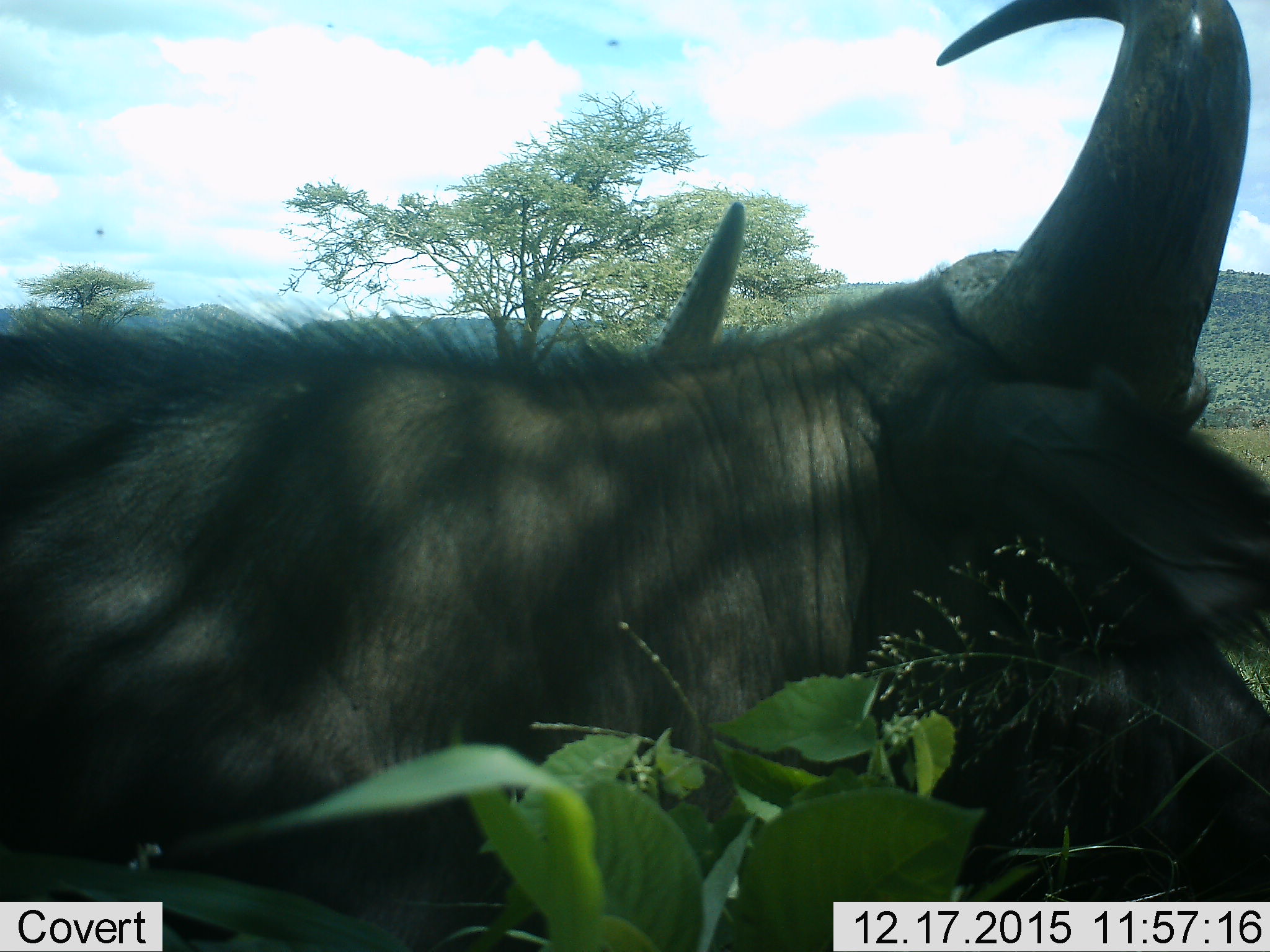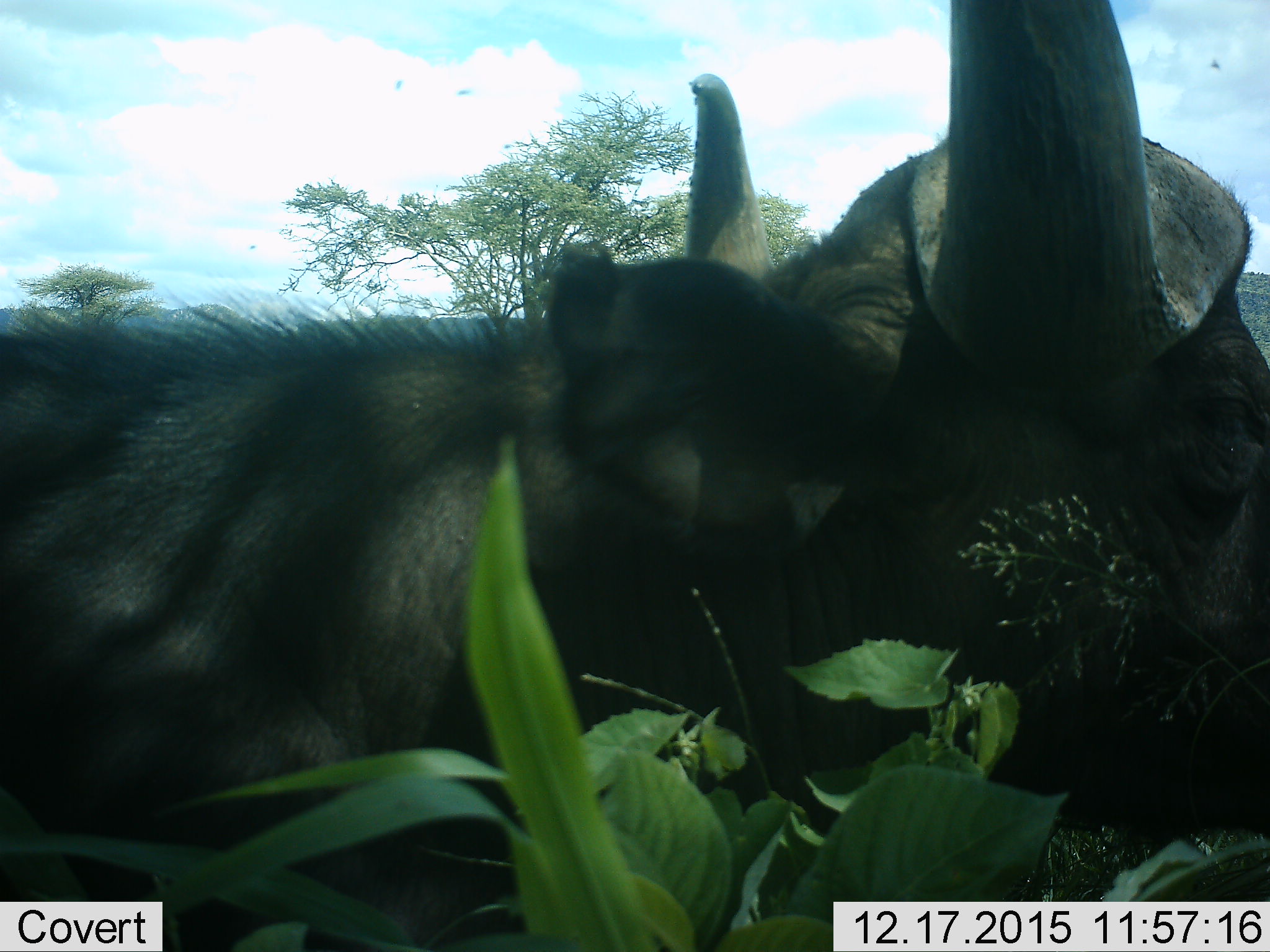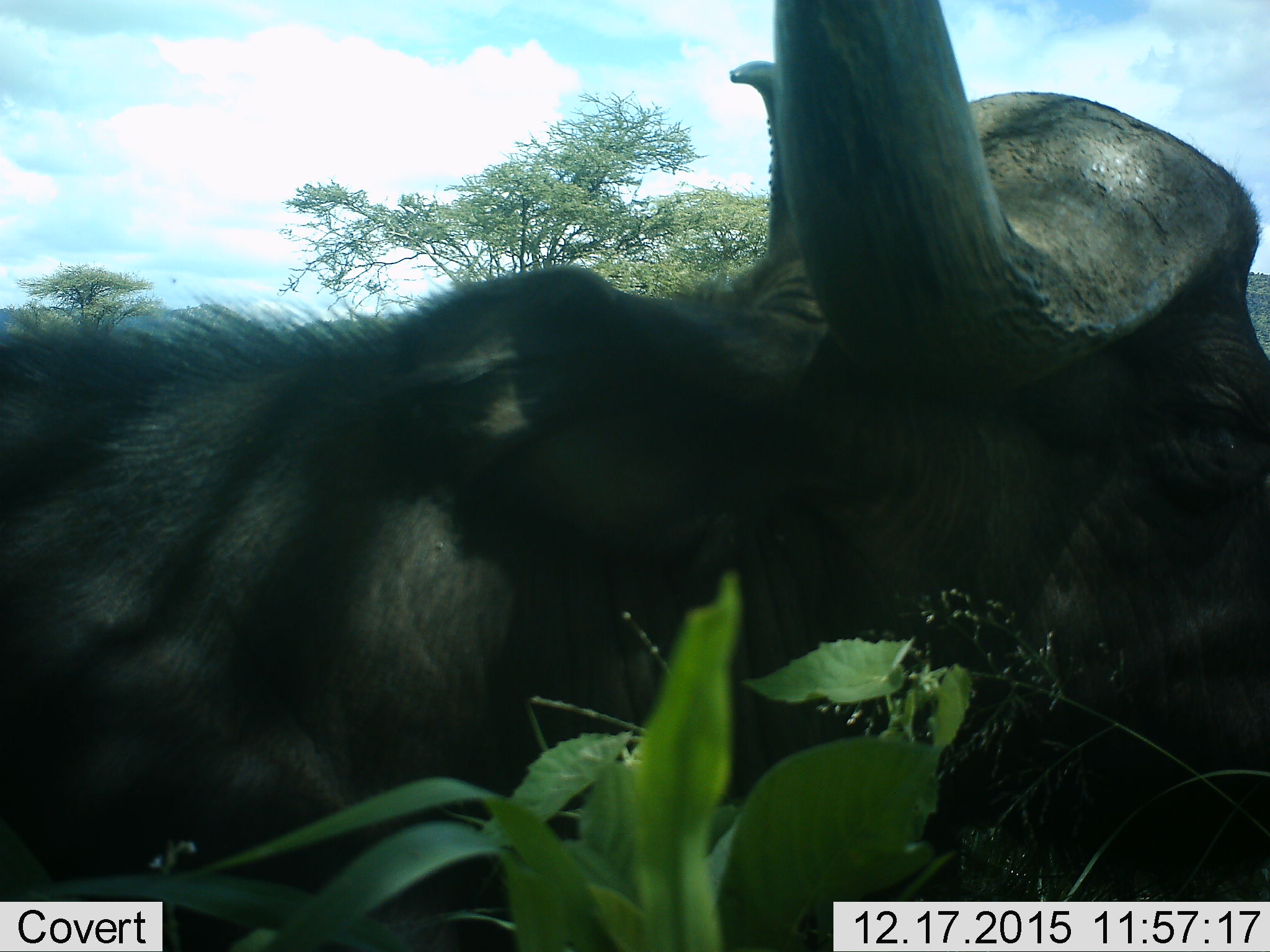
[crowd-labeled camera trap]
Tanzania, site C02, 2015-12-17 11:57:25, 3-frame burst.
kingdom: Animalia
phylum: Chordata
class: Mammalia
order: Artiodactyla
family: Bovidae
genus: Syncerus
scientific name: Syncerus caffer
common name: cape buffalo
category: buffalo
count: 1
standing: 56%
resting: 31%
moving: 12%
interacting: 0%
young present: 0%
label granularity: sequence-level